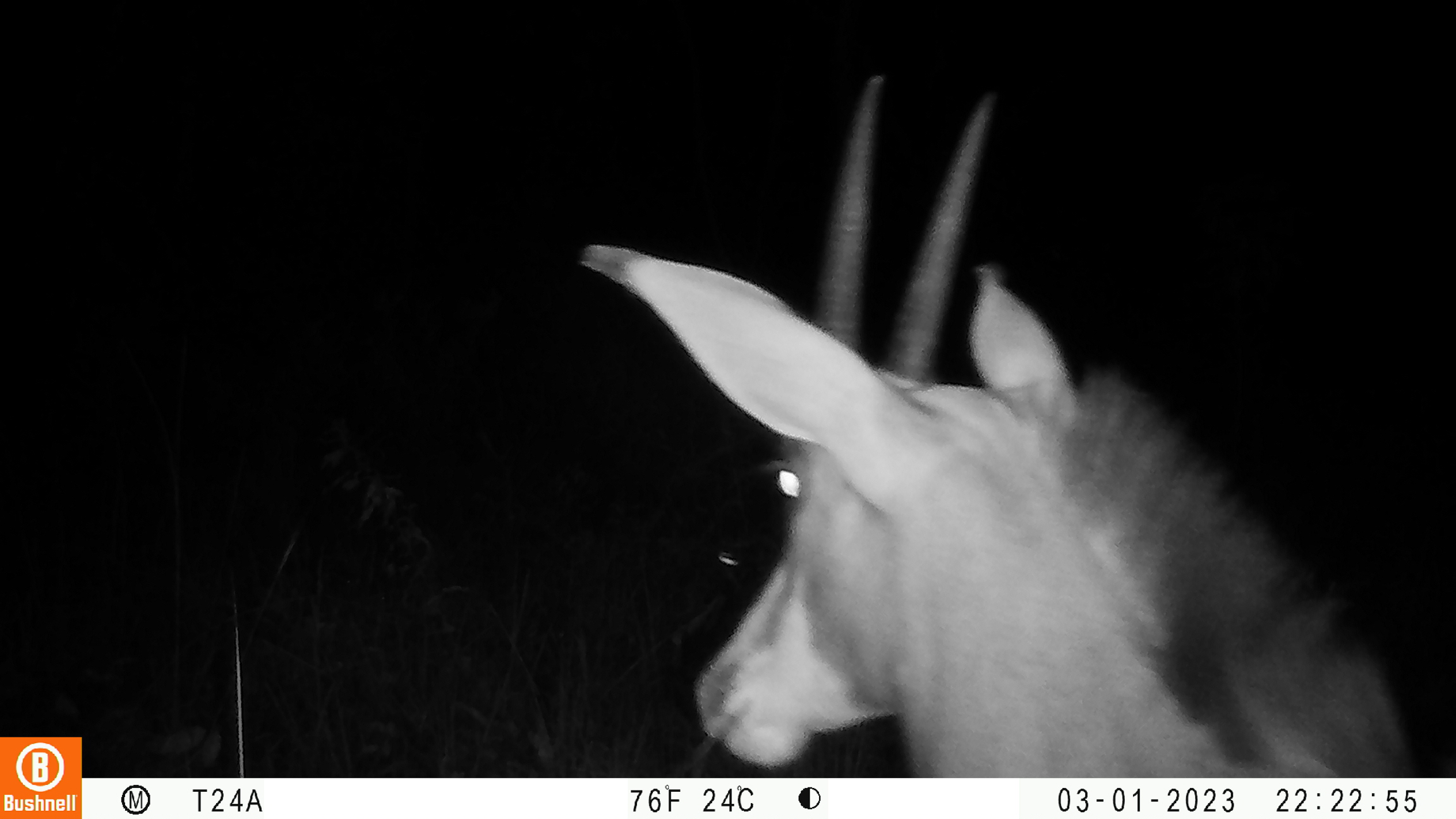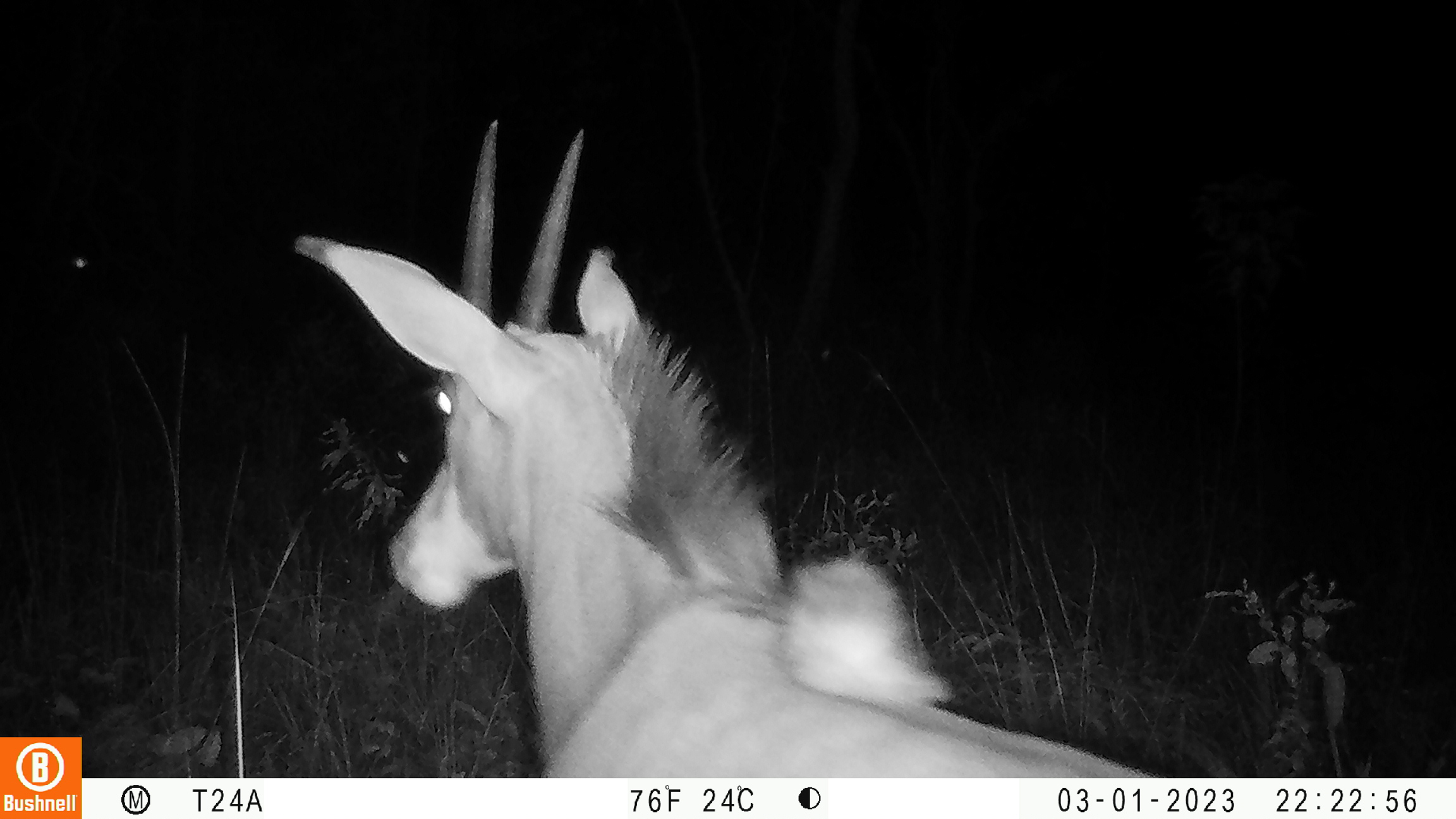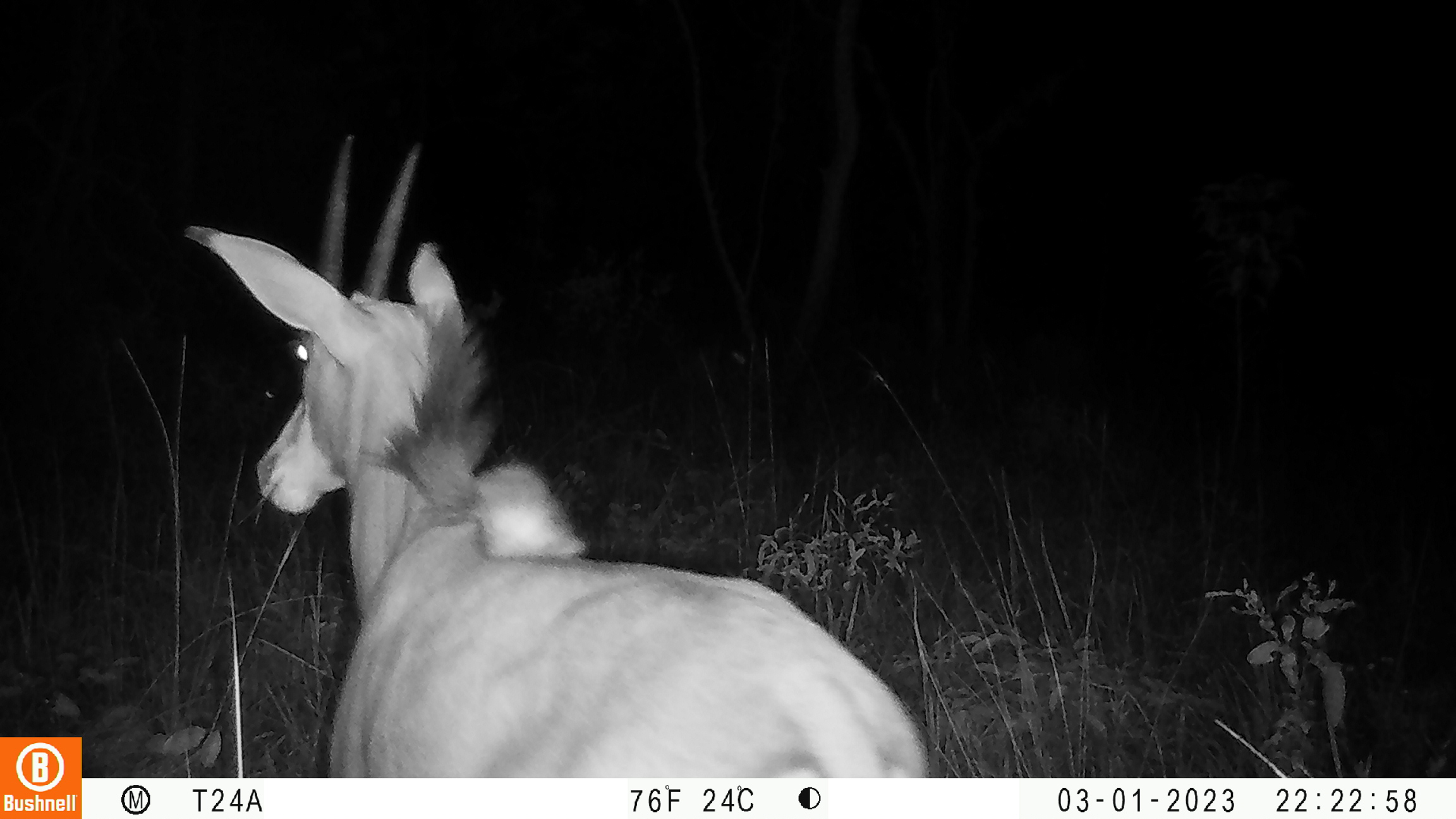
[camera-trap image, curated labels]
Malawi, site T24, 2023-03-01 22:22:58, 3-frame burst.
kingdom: Animalia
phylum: Chordata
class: Mammalia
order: Artiodactyla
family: Bovidae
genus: Hippotragus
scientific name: Hippotragus niger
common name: sable antelope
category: sable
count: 1